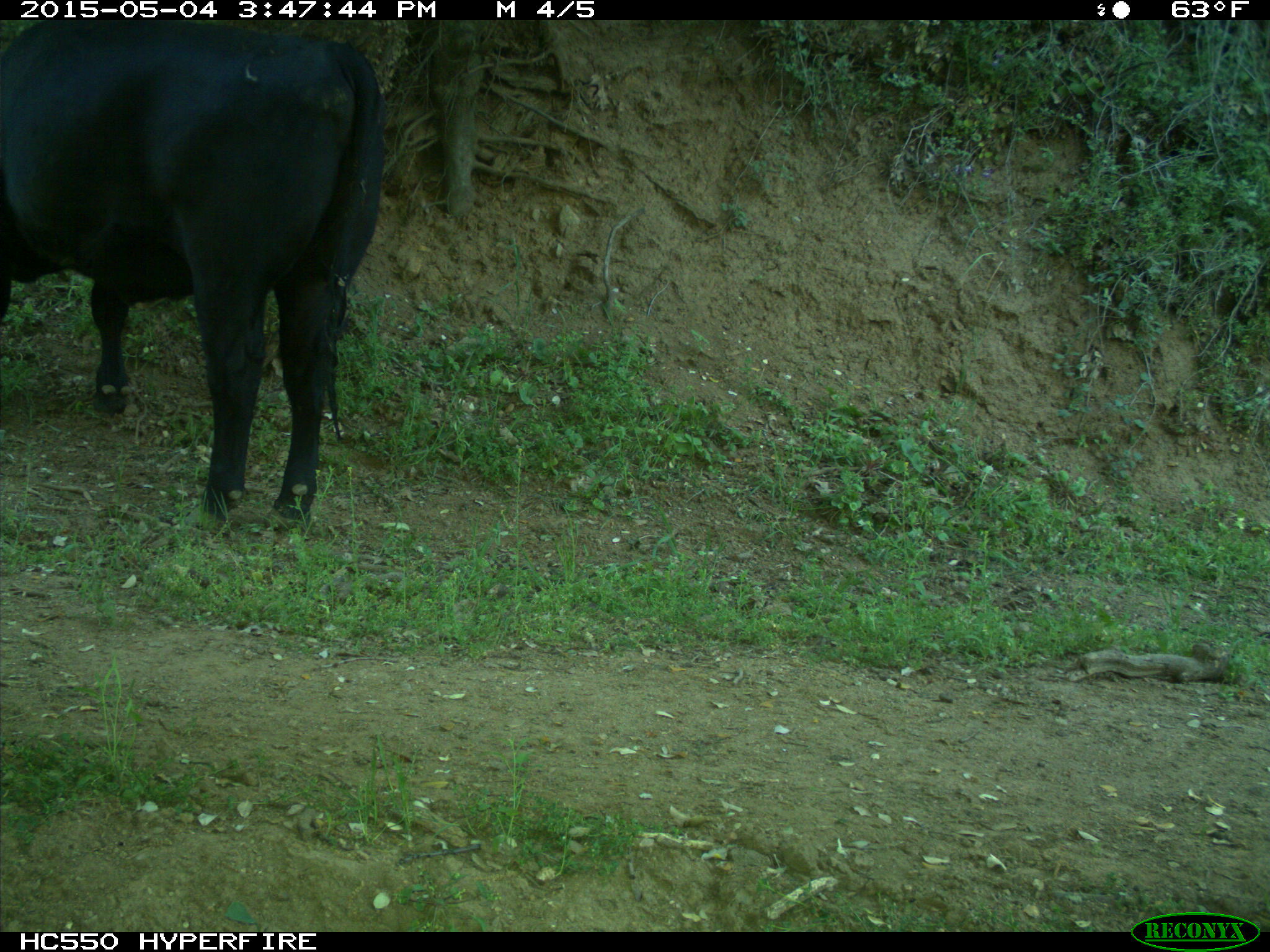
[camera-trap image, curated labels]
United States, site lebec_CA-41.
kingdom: Animalia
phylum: Chordata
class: Mammalia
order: Artiodactyla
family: Bovidae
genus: Bos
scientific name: Bos taurus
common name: domestic cow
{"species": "Bos taurus (domestic cow)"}